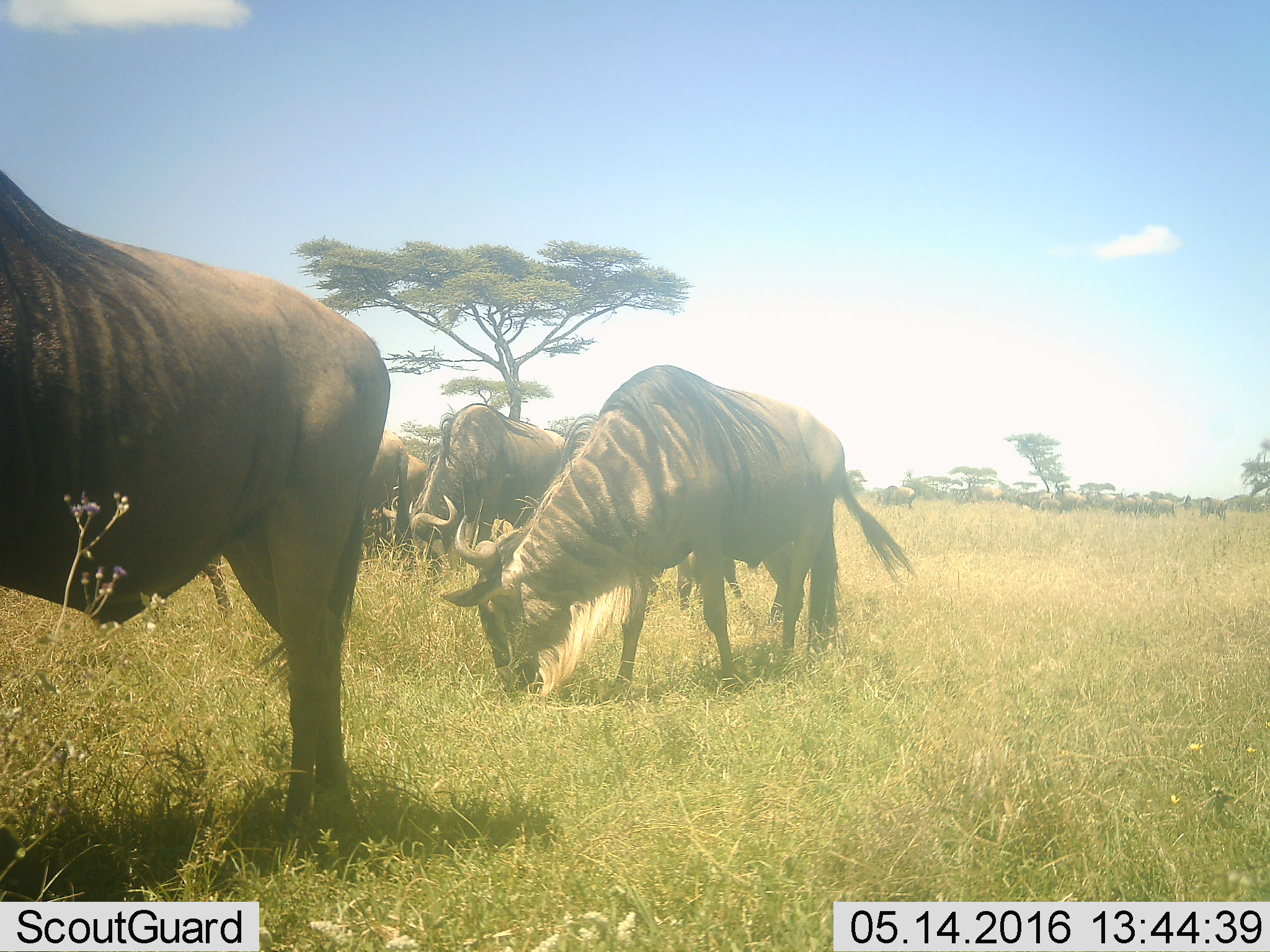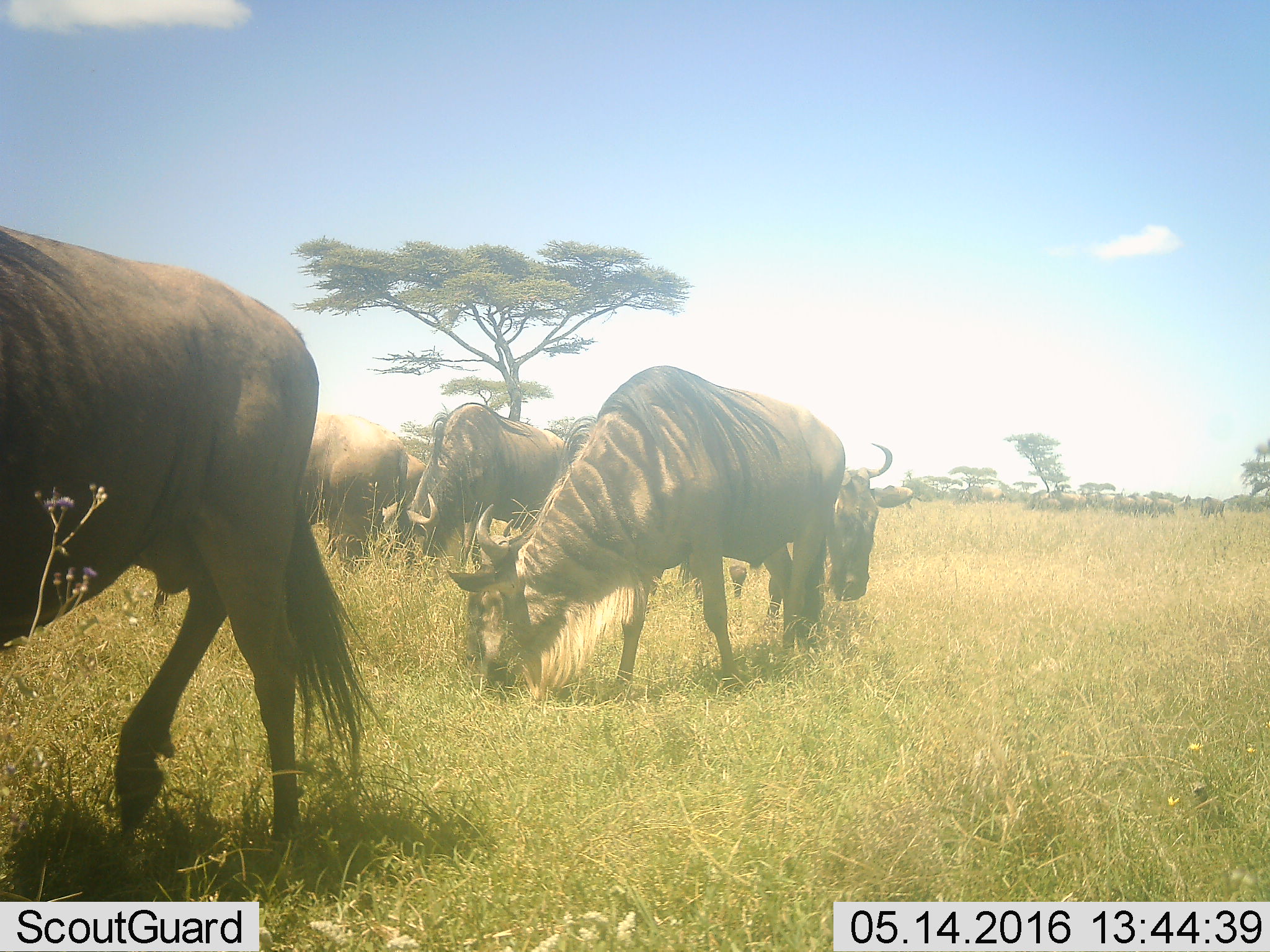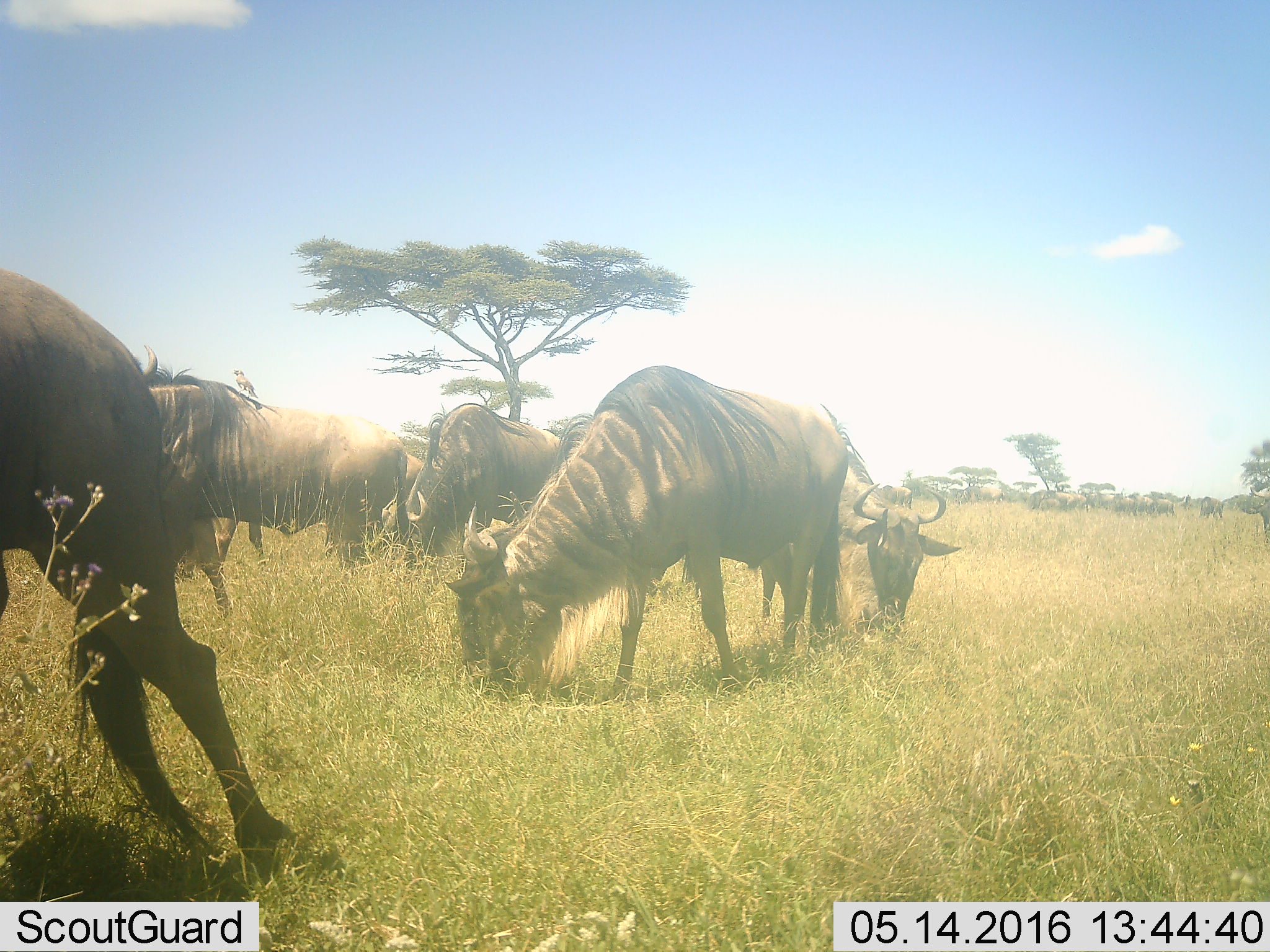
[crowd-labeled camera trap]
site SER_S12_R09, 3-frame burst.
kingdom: Animalia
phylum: Chordata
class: Mammalia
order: Artiodactyla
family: Bovidae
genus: Connochaetes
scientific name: Connochaetes taurinus taurinus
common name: blue wildebeest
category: wildebeestblue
Wildebeestblue (blue wildebeest) (Connochaetes taurinus taurinus), count 11-50. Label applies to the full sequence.